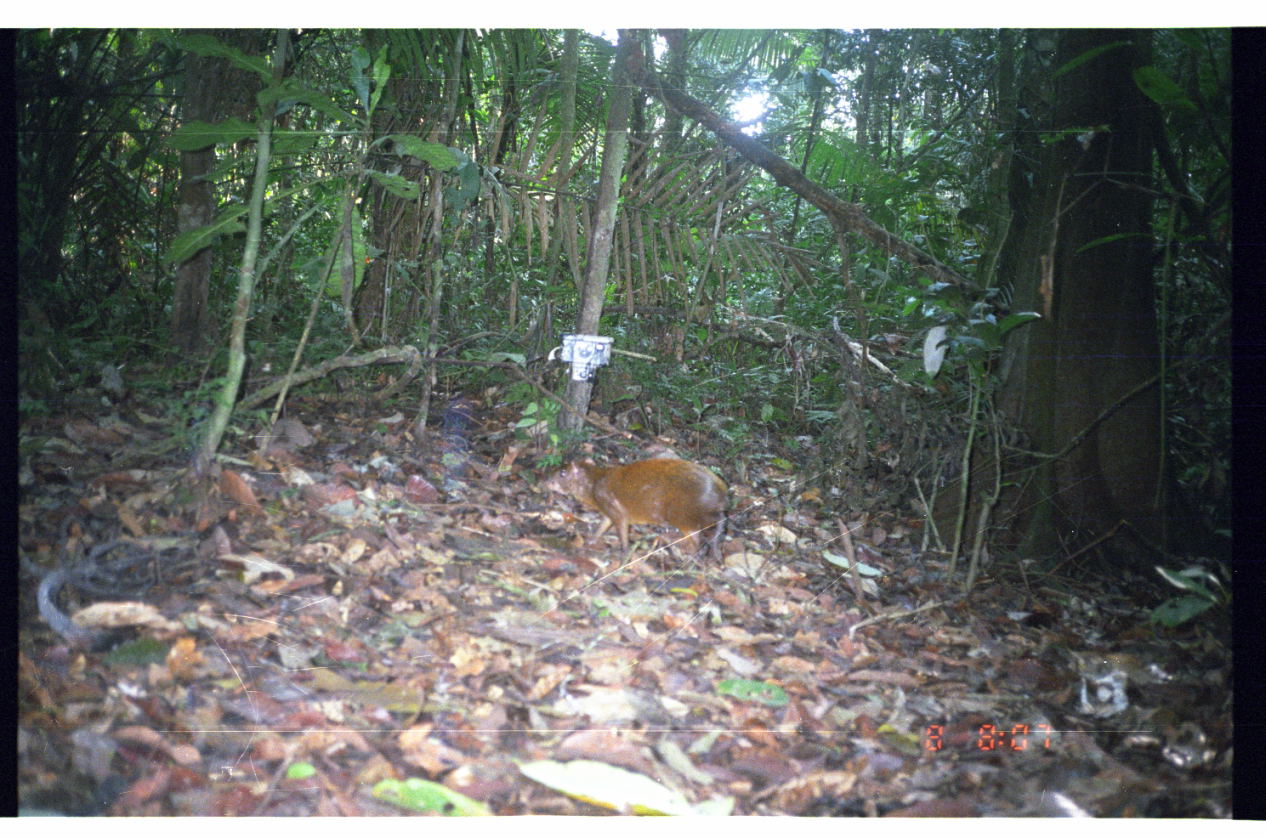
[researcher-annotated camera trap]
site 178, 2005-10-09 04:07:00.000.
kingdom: Animalia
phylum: Chordata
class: Mammalia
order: Rodentia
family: Dasyproctidae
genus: Dasyprocta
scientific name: Dasyprocta punctata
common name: central american agouti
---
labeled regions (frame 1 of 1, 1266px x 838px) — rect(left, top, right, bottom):
dasyprocta punctata: rect(541, 456, 735, 570)